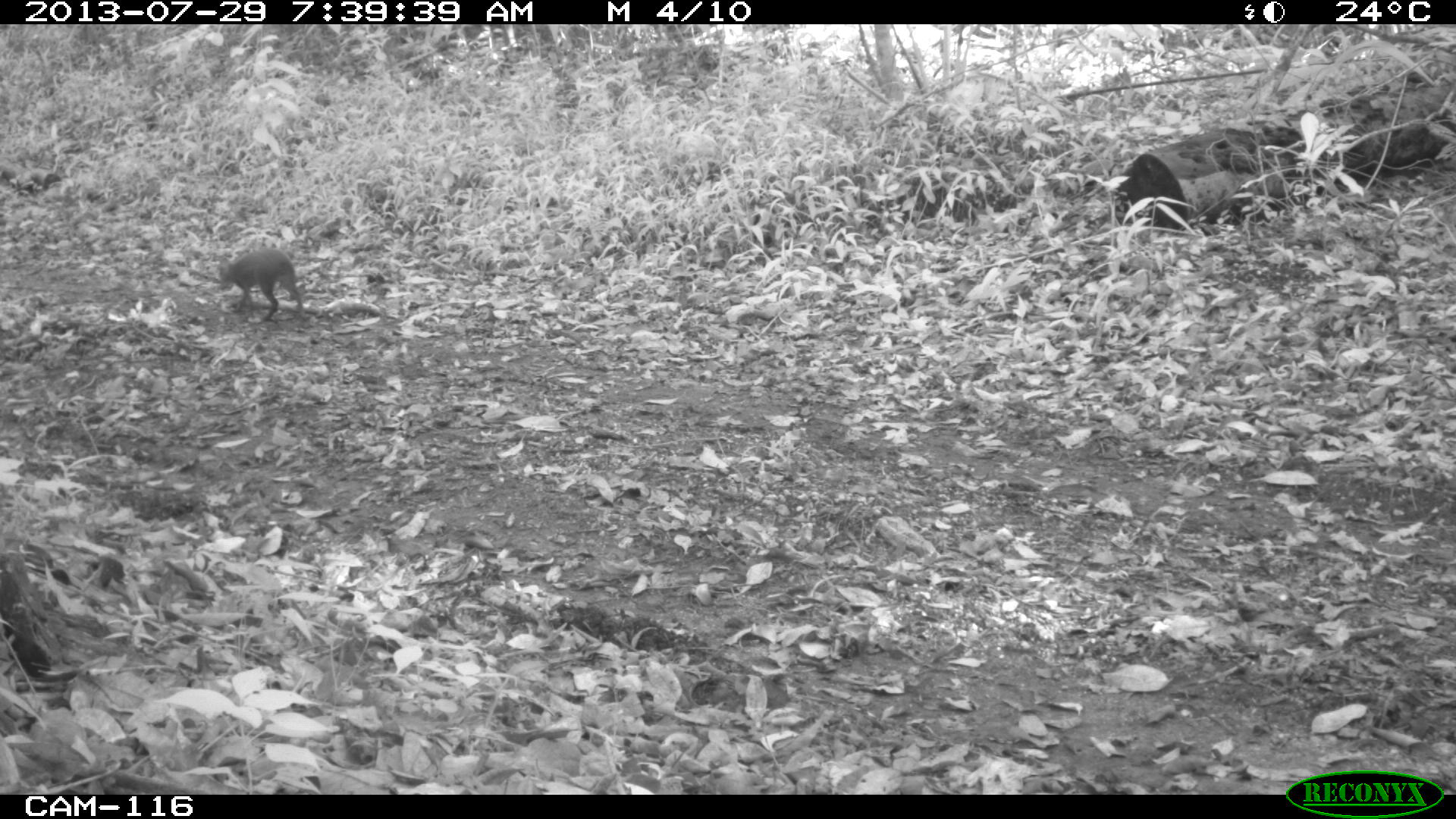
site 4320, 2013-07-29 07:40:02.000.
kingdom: Animalia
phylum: Chordata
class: Mammalia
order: Rodentia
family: Dasyproctidae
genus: Dasyprocta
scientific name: Dasyprocta punctata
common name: central american agouti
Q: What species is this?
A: Dasyprocta punctata (central american agouti).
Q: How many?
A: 1.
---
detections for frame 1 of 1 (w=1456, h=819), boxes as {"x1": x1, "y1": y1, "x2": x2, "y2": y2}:
dasyprocta punctata: {"x1": 217, "y1": 248, "x2": 303, "y2": 320}